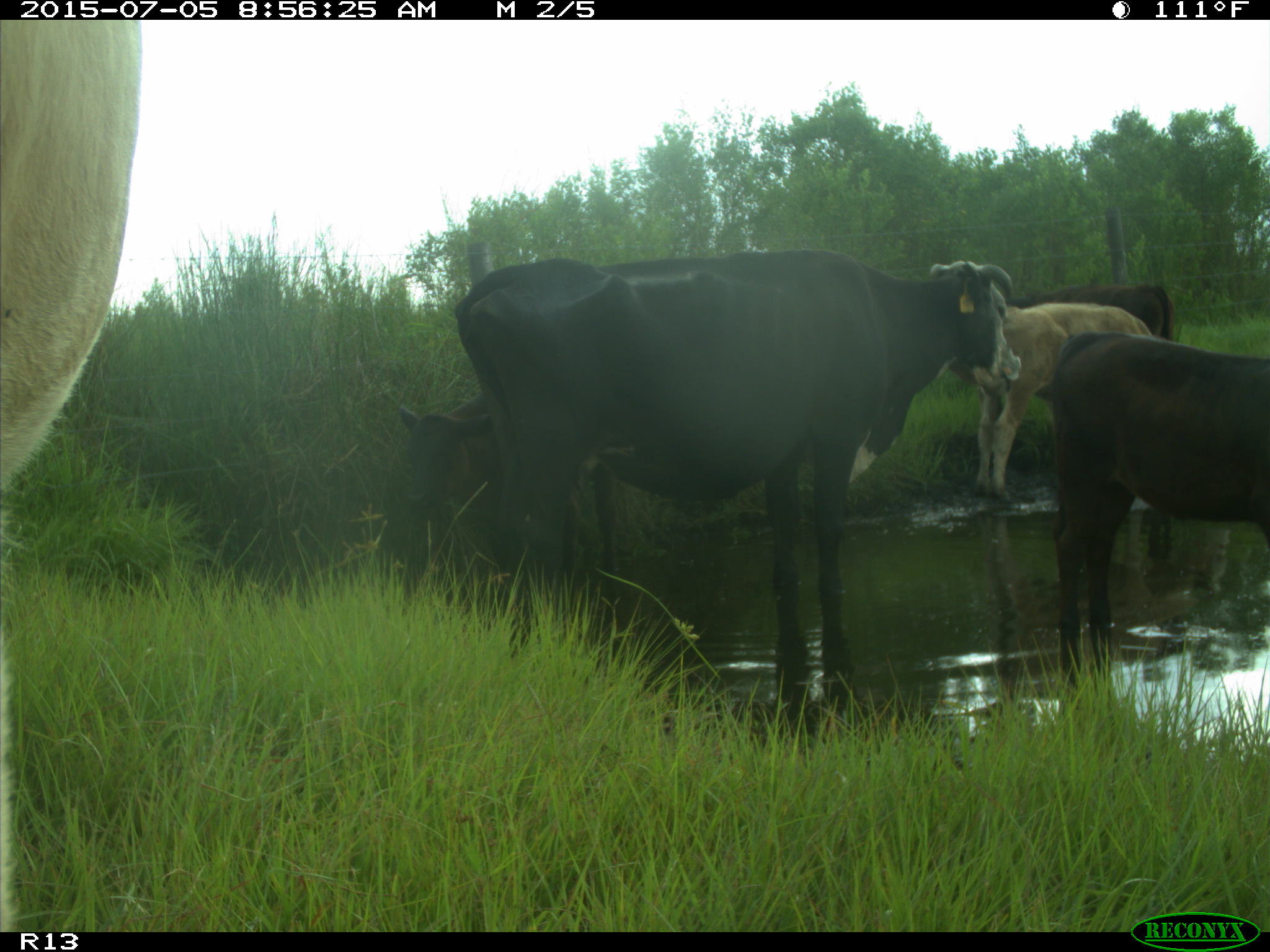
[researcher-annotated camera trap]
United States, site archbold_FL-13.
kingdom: Animalia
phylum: Chordata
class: Mammalia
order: Artiodactyla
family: Bovidae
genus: Bos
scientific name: Bos taurus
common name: domestic cow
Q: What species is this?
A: Bos taurus (domestic cow).